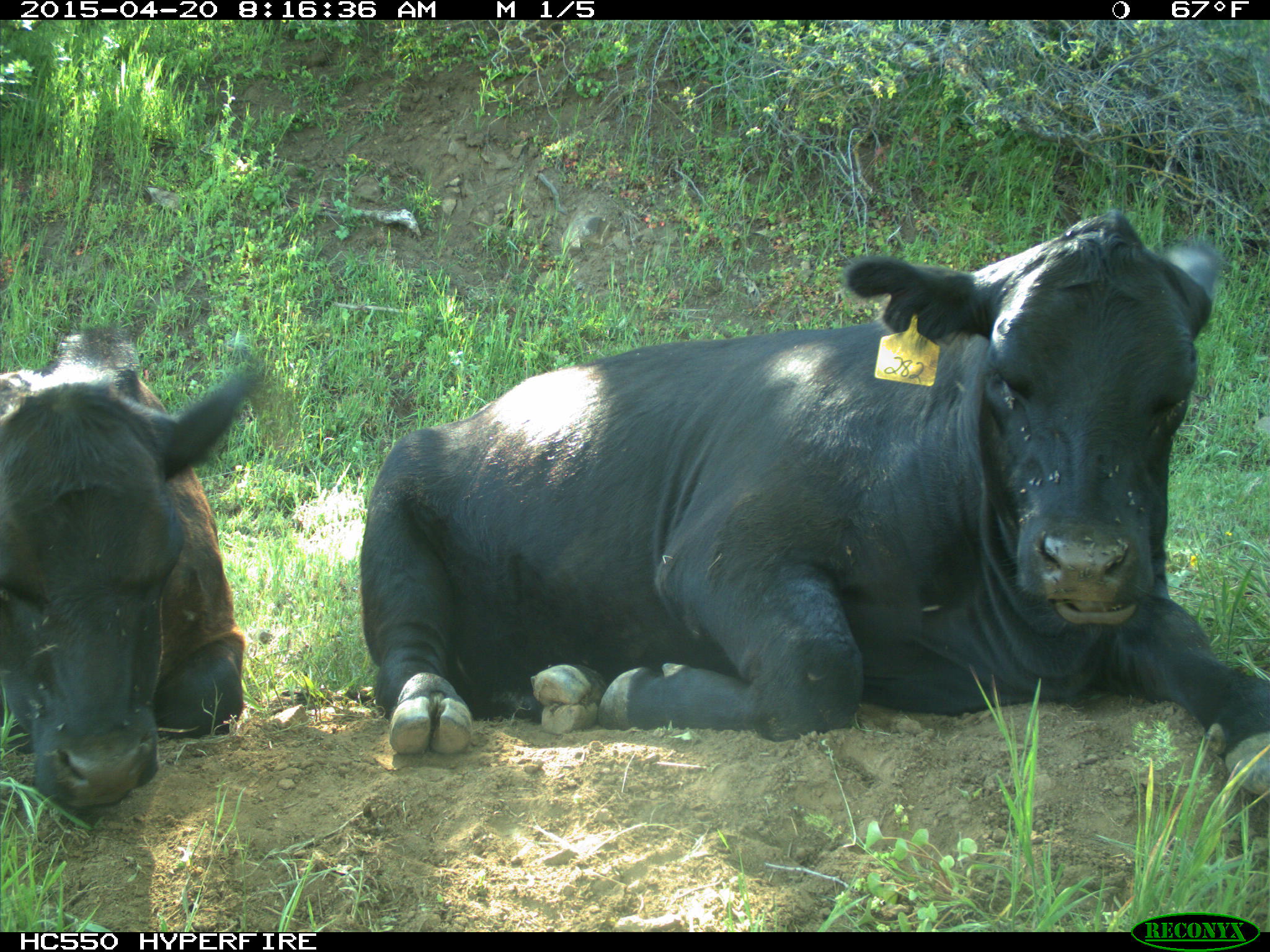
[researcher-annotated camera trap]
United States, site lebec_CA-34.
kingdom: Animalia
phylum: Chordata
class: Mammalia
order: Artiodactyla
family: Bovidae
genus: Bos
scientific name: Bos taurus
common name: domestic cow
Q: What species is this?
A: Bos taurus (domestic cow).